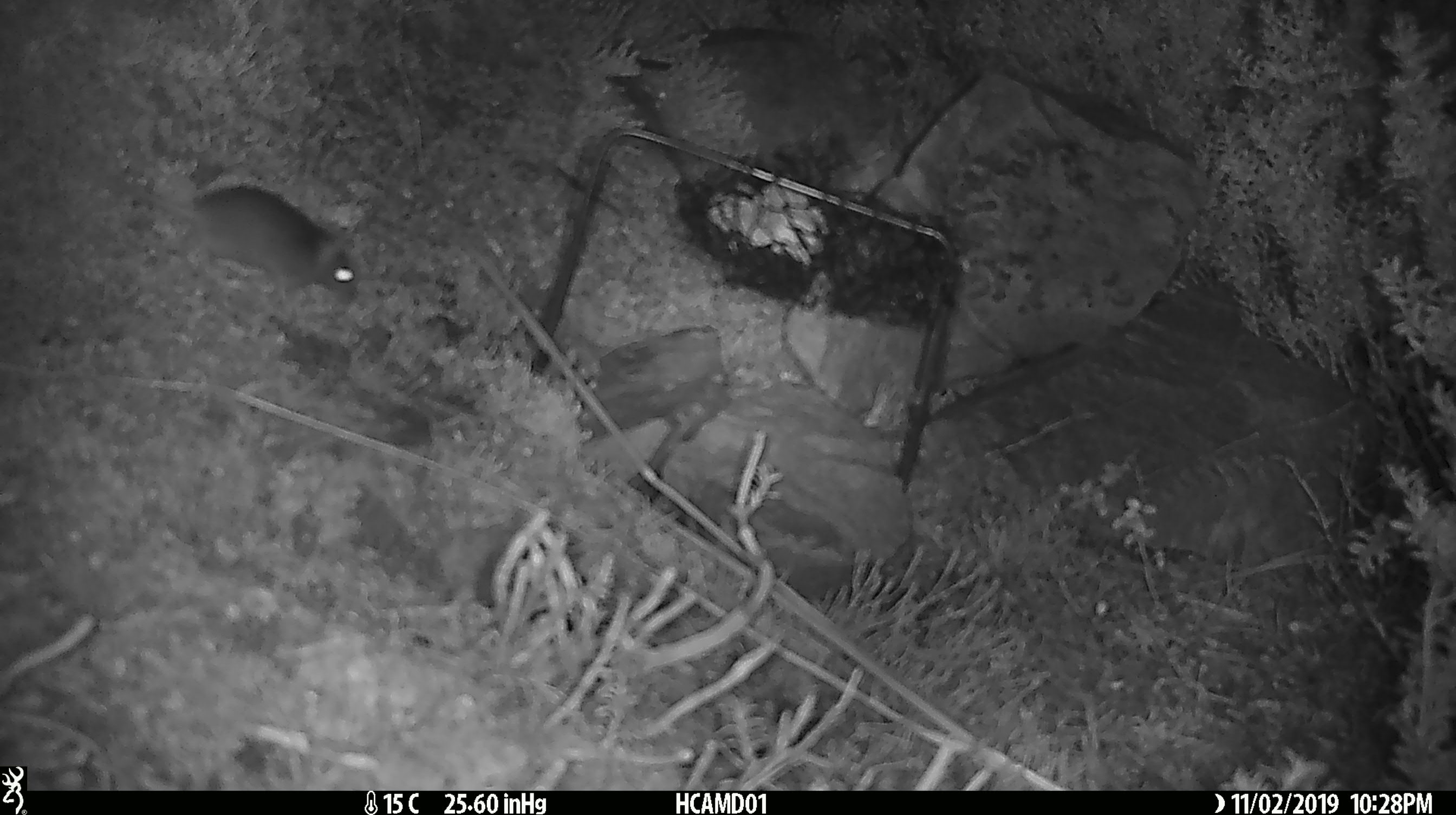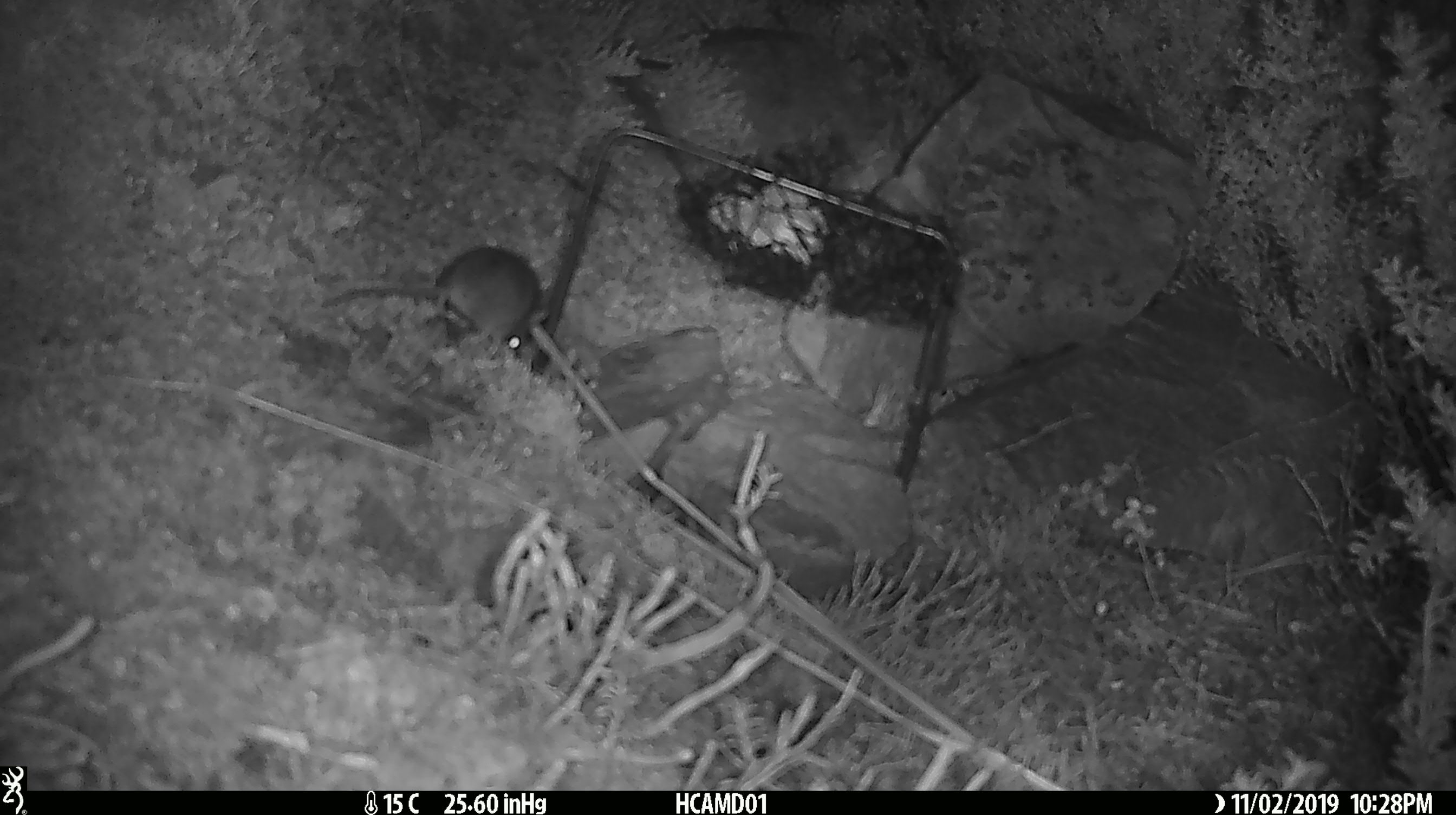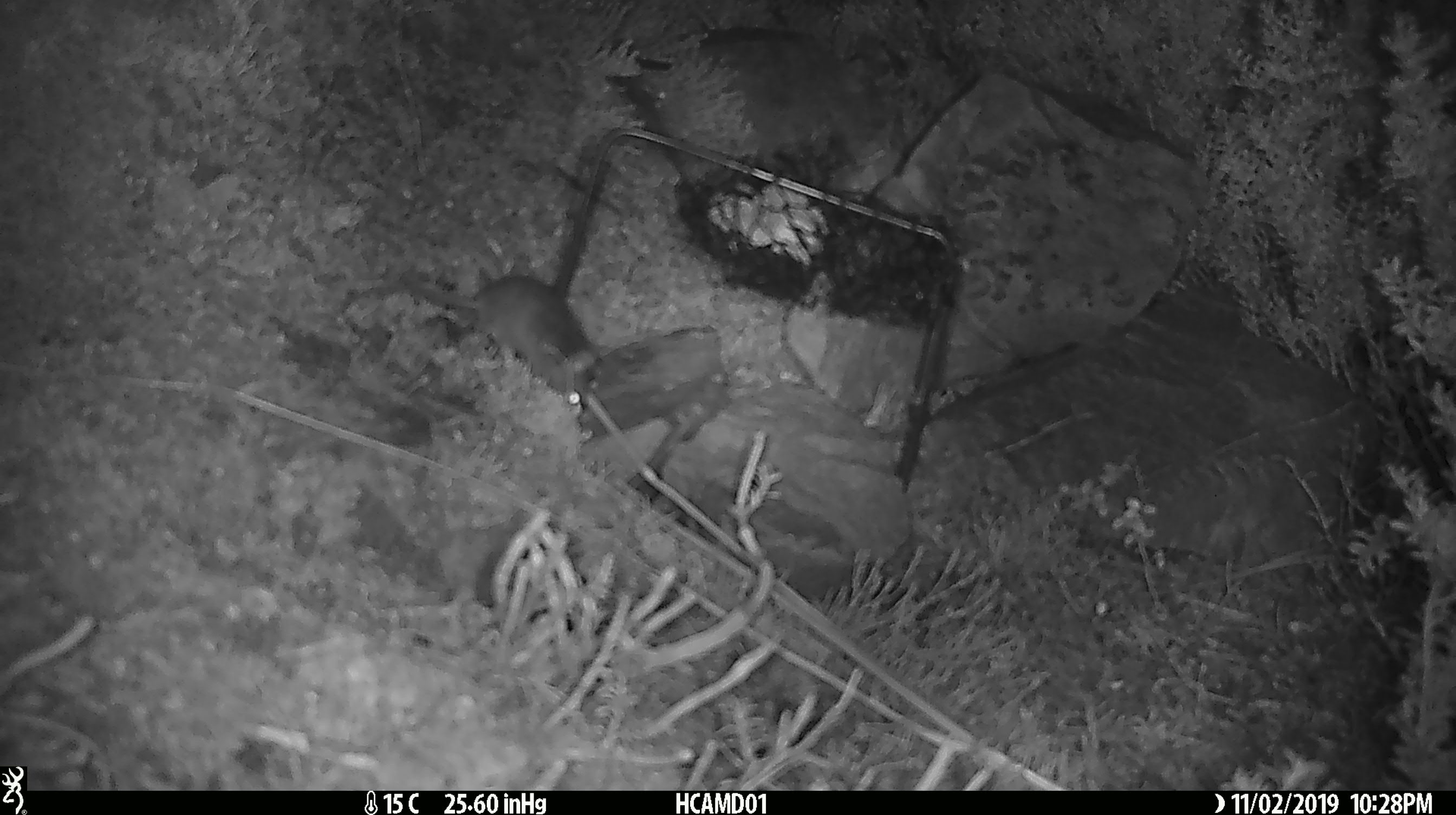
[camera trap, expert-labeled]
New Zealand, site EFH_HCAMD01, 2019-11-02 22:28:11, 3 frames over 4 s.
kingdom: Animalia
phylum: Chordata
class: Mammalia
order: Rodentia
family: Muridae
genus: Mus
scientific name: Mus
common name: mouse